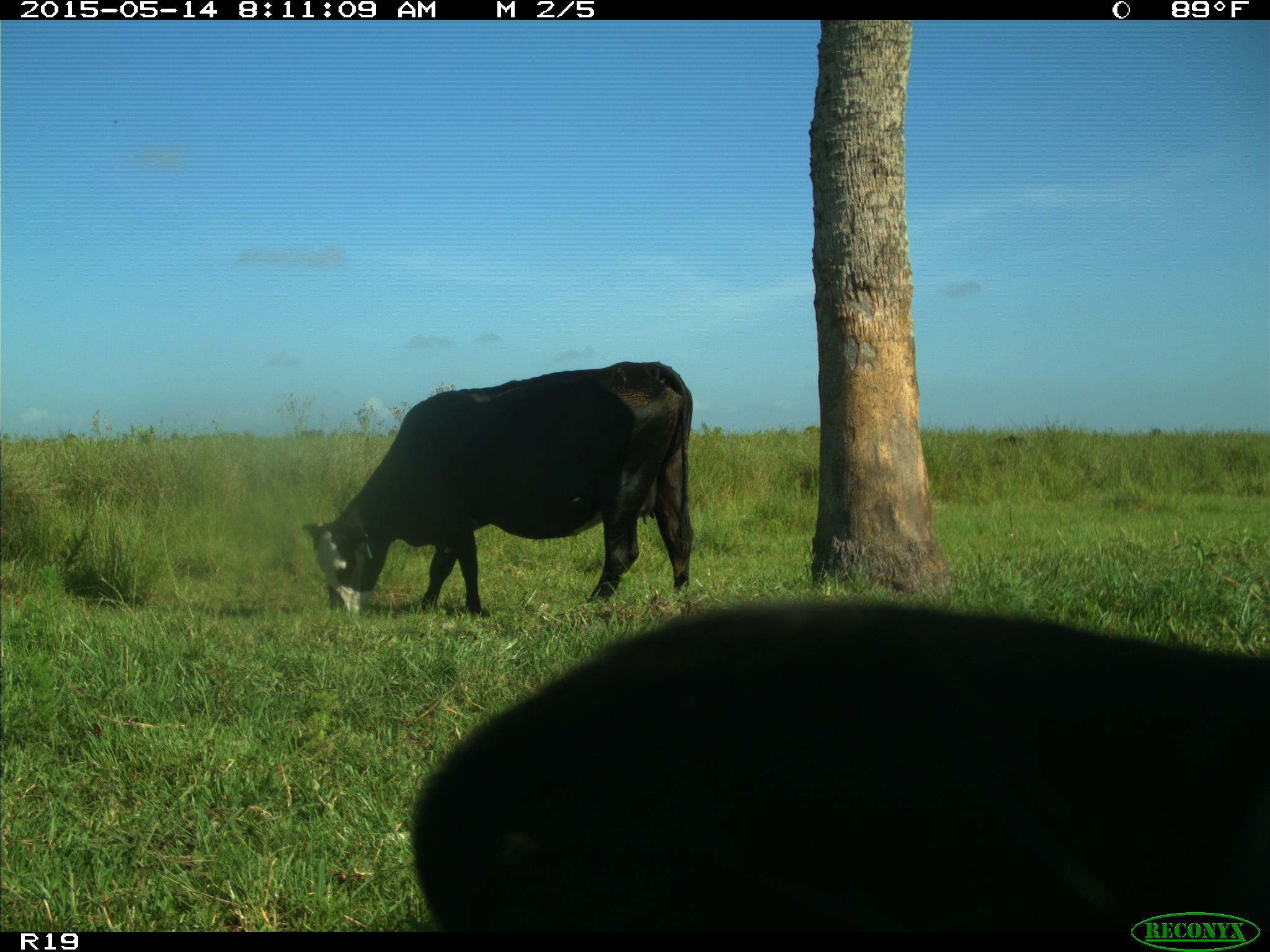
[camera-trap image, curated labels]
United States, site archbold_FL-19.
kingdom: Animalia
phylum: Chordata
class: Mammalia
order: Artiodactyla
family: Bovidae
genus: Bos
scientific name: Bos taurus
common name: domestic cow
Bos taurus (domestic cow).